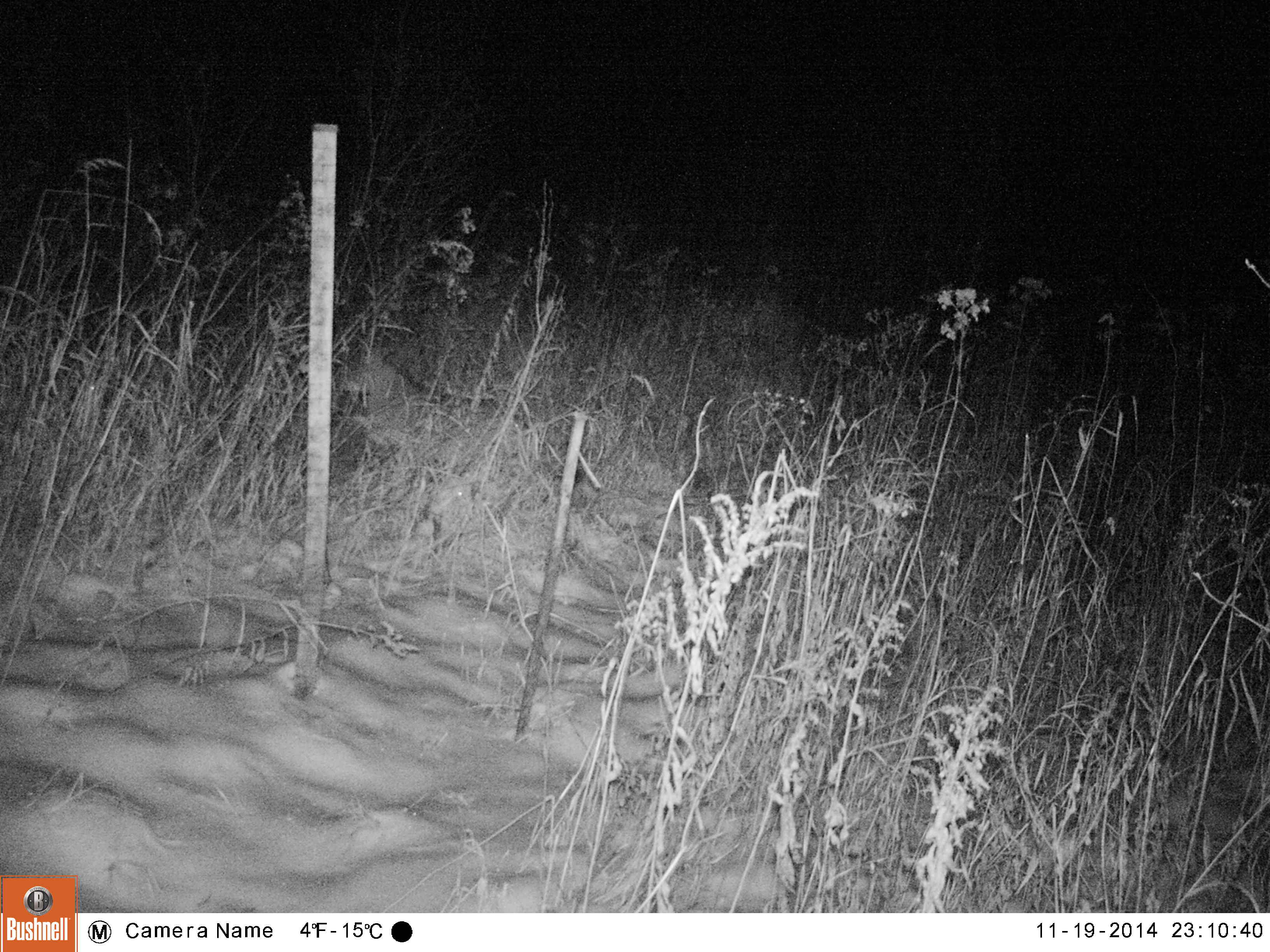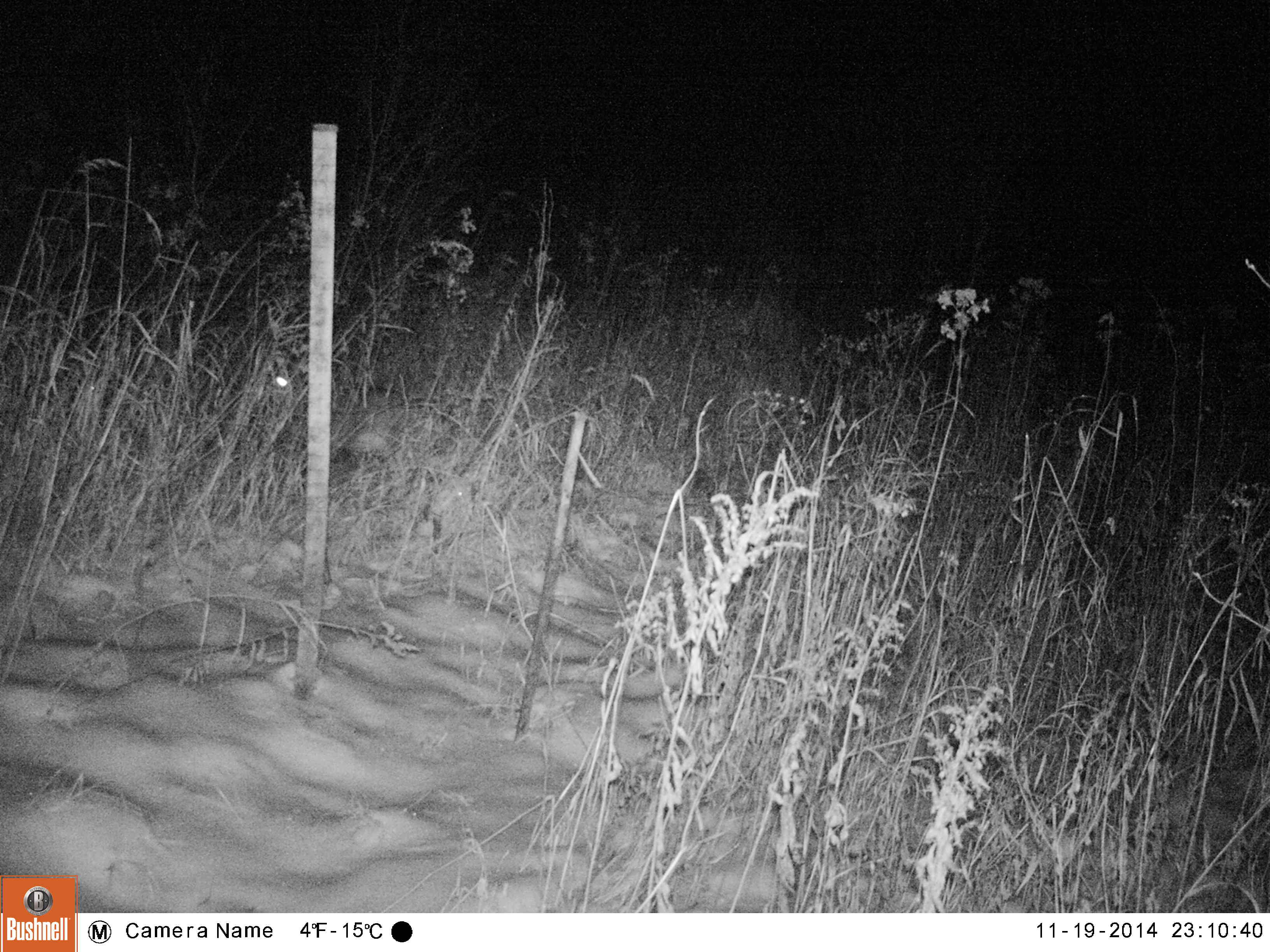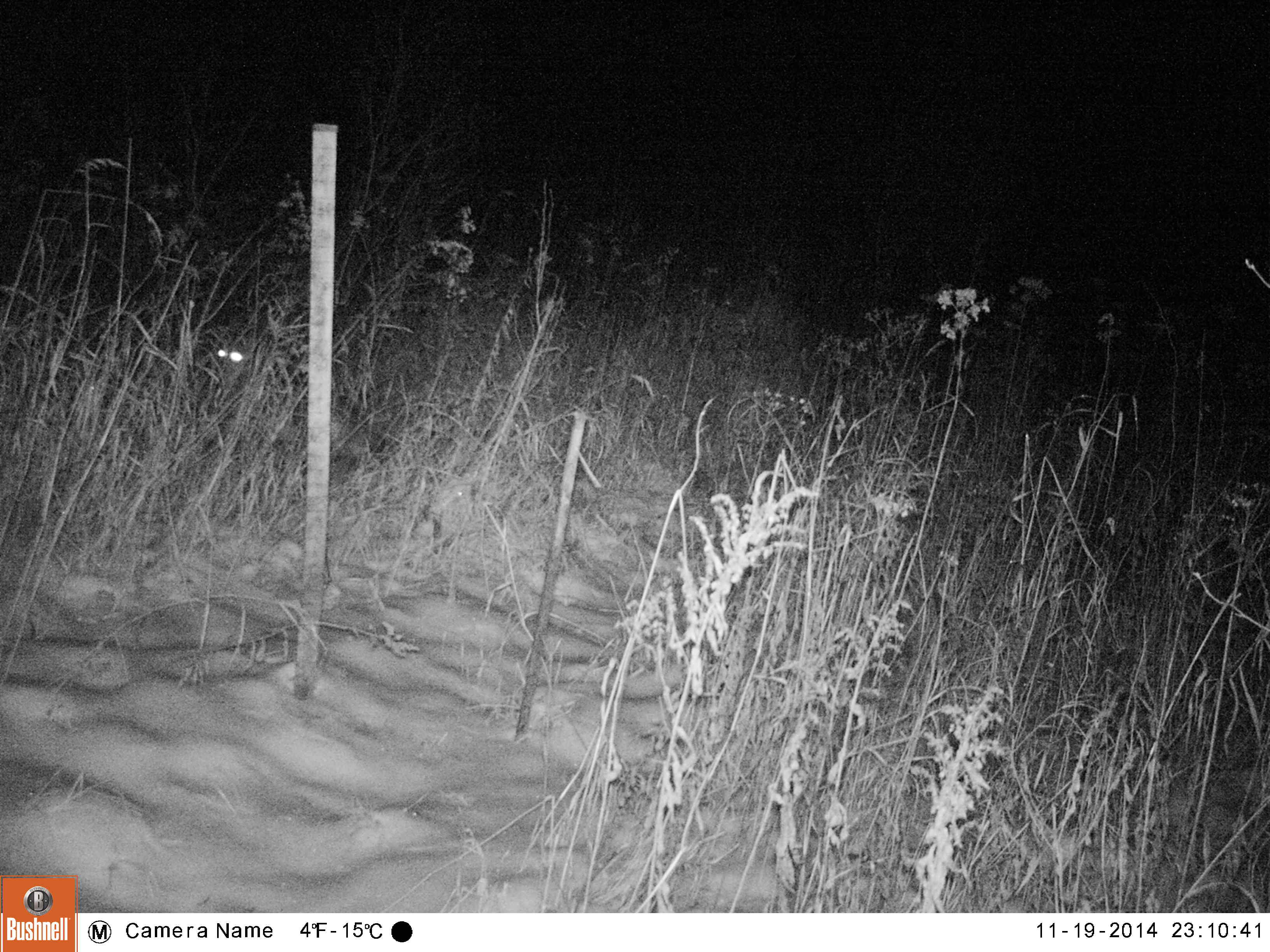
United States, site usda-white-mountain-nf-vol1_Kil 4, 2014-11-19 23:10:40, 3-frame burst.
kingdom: Animalia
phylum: Chordata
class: Mammalia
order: Carnivora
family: Canidae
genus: Canis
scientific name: Canis latrans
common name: coyote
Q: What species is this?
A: Coyote (Canis latrans).